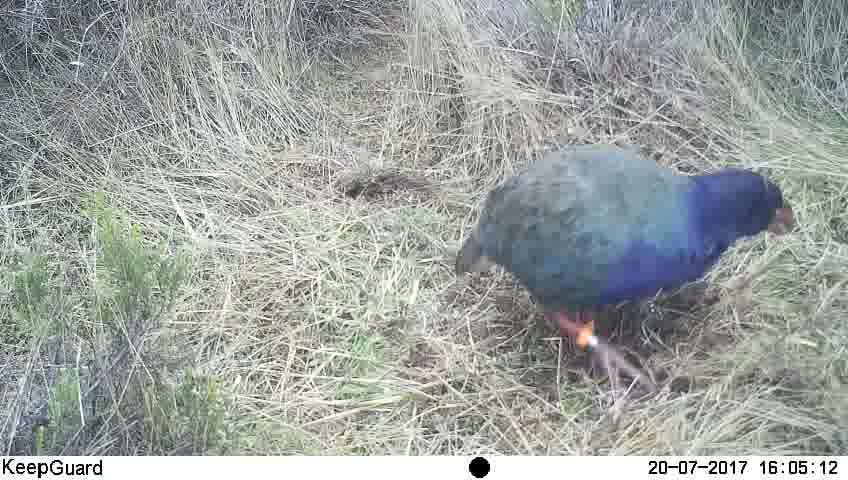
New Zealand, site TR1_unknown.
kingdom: Animalia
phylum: Chordata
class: Aves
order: Gruiformes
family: Rallidae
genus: Porphyrio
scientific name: Porphyrio mantelli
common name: takahe